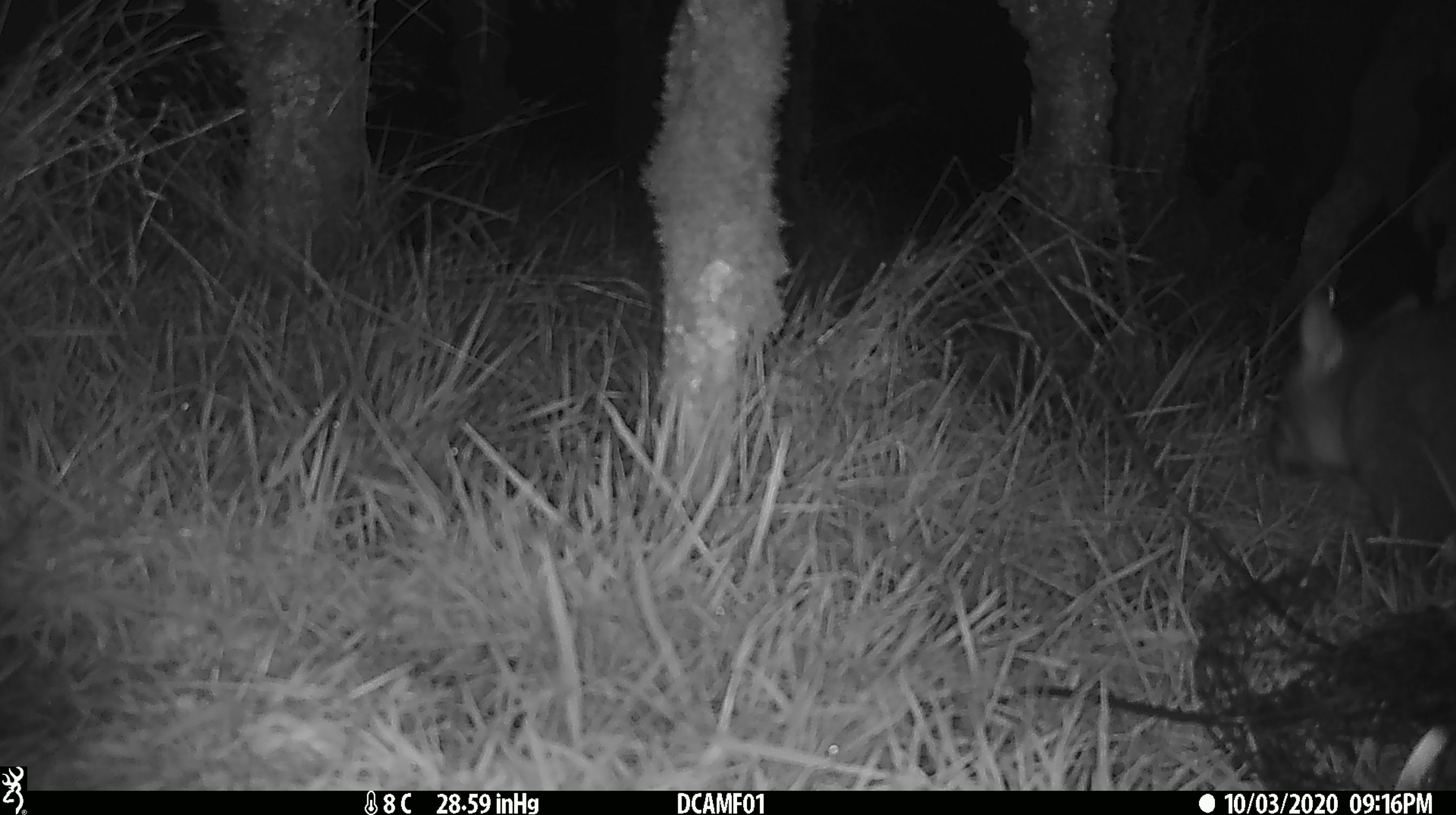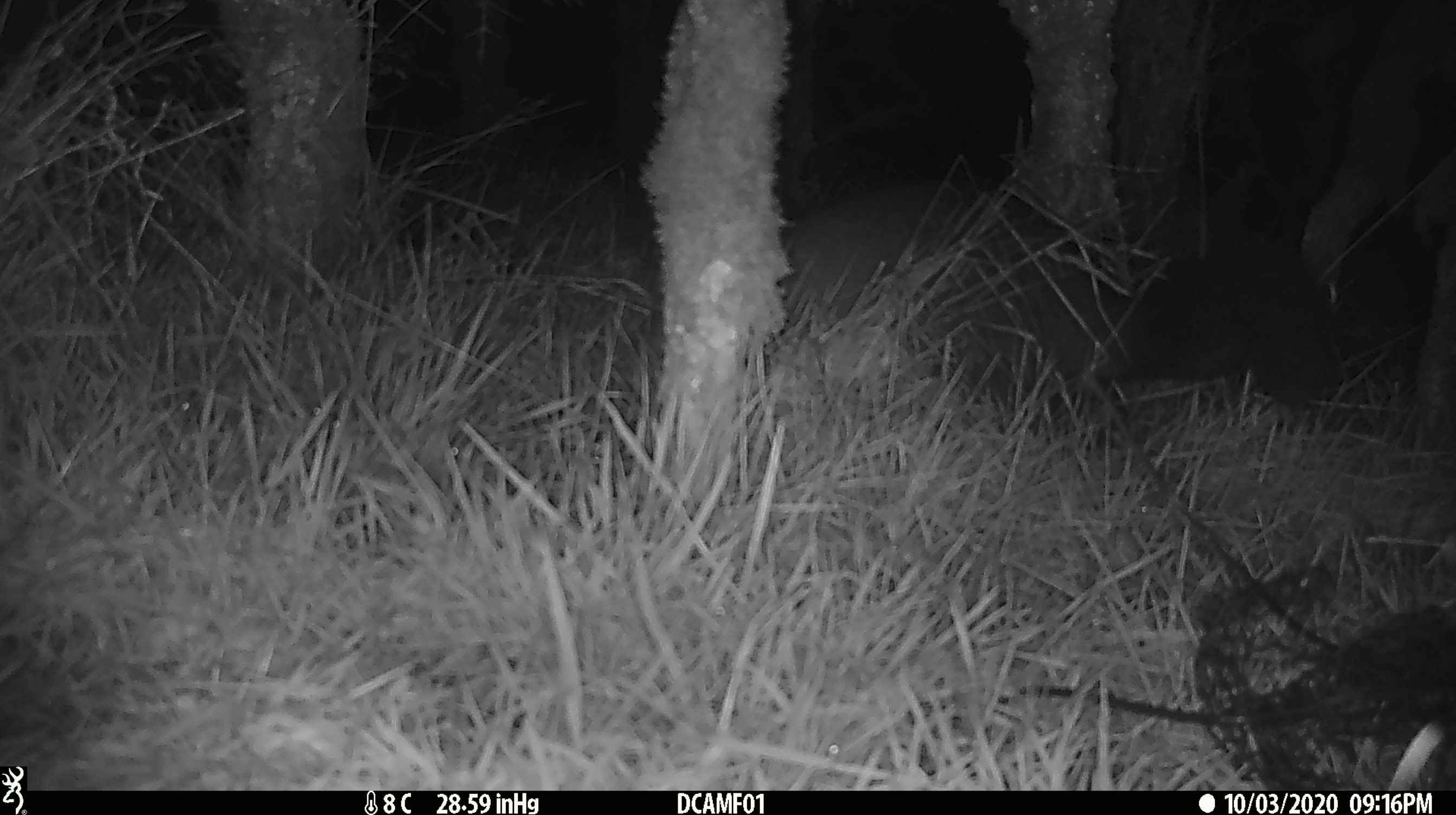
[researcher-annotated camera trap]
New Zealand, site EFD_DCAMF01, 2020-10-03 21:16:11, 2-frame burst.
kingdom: Animalia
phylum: Chordata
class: Mammalia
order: Carnivora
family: Mustelidae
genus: Mustela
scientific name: Mustela erminea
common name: stoat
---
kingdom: Animalia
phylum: Chordata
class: Mammalia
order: Diprotodontia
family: Phalangeridae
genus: Trichosurus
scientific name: Trichosurus vulpecula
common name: common brushtail possum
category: possum